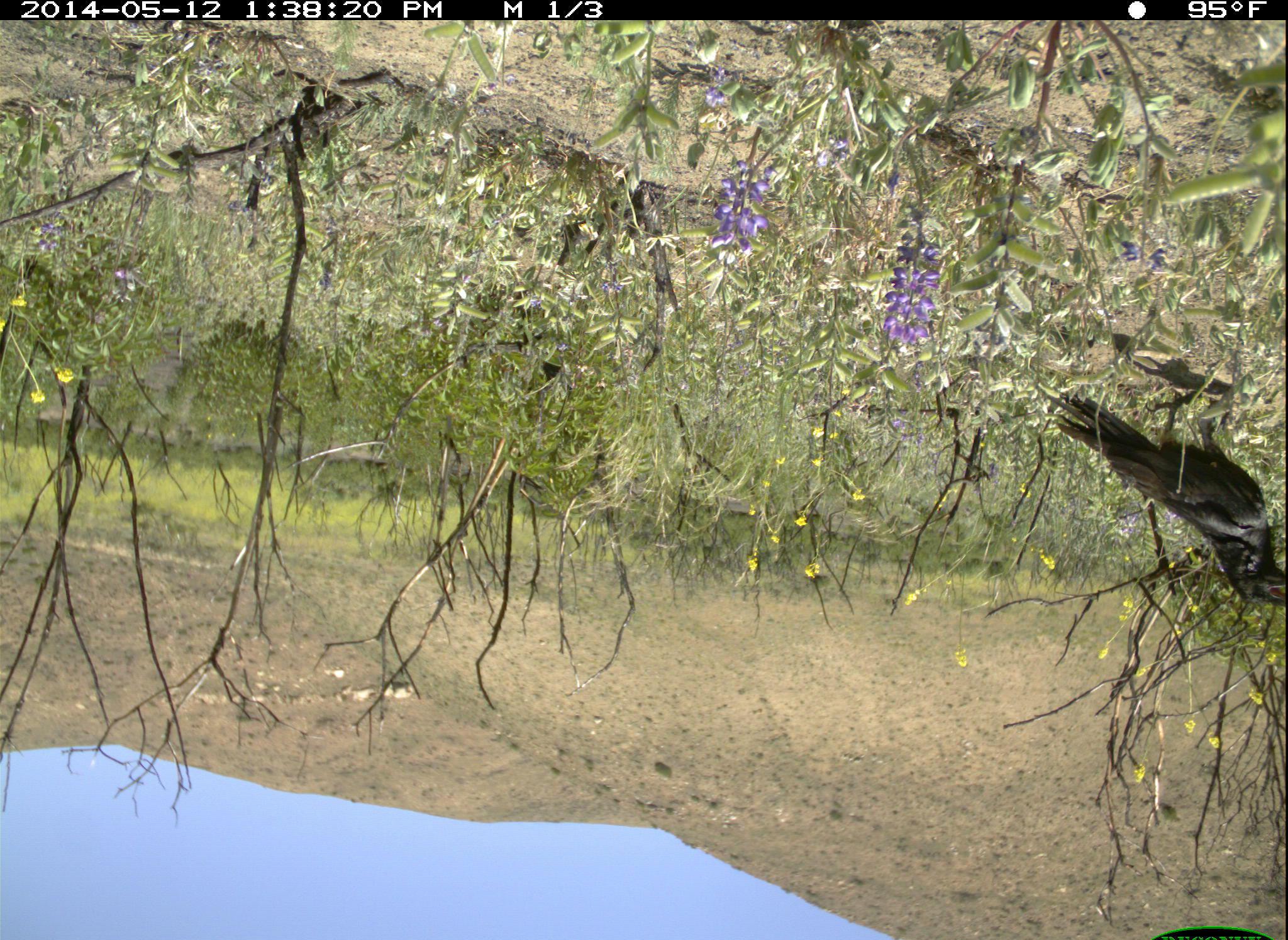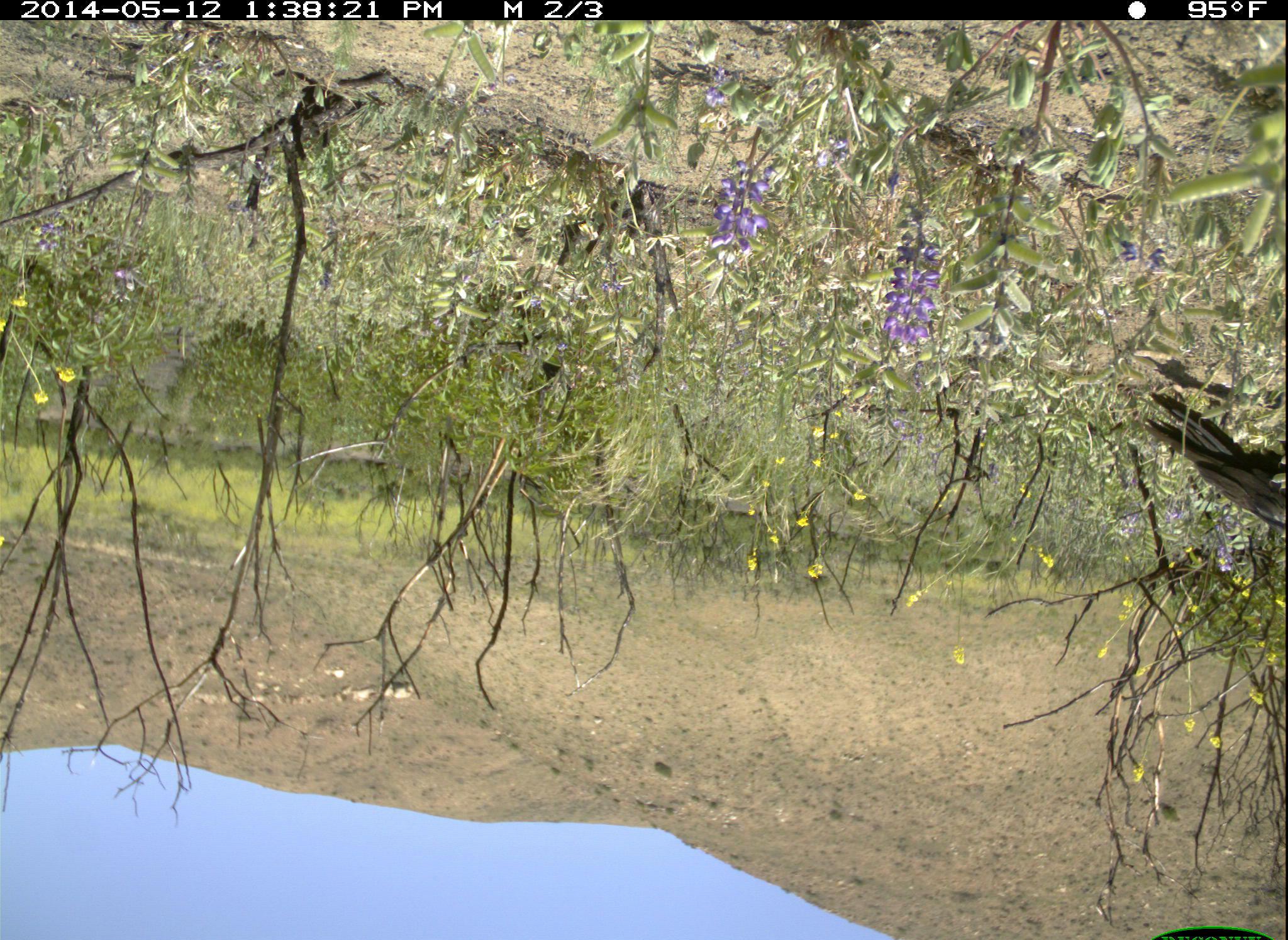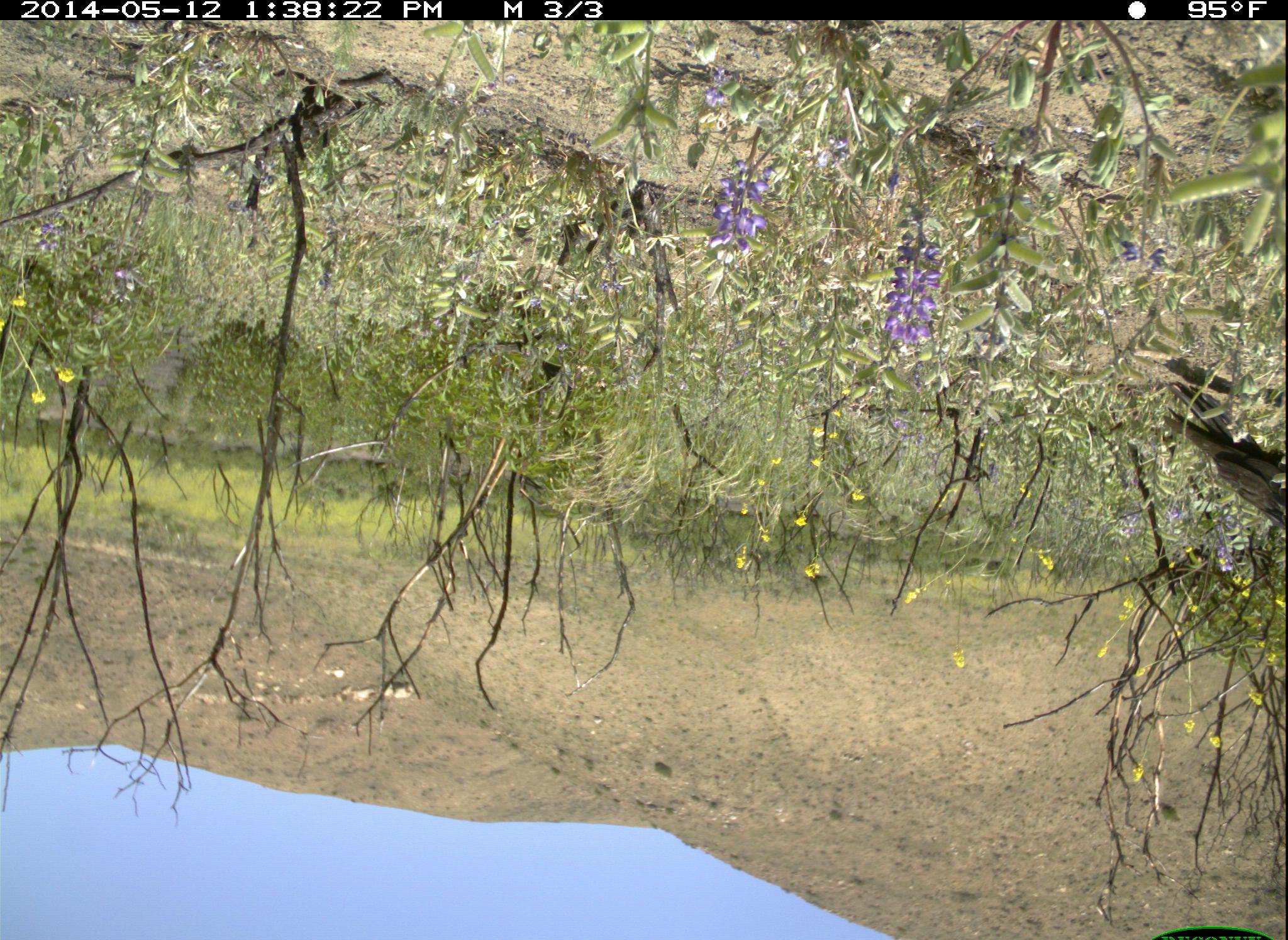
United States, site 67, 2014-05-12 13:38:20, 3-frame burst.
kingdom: Animalia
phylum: Chordata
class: Aves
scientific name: Aves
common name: bird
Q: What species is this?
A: Bird (Aves).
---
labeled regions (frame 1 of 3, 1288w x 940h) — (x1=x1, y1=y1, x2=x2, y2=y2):
bird: (x1=1056, y1=391, x2=1288, y2=614)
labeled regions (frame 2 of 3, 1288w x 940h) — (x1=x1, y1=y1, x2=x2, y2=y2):
bird: (x1=1135, y1=386, x2=1288, y2=523)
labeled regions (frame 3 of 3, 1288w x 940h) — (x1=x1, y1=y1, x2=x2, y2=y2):
bird: (x1=1164, y1=379, x2=1288, y2=530)